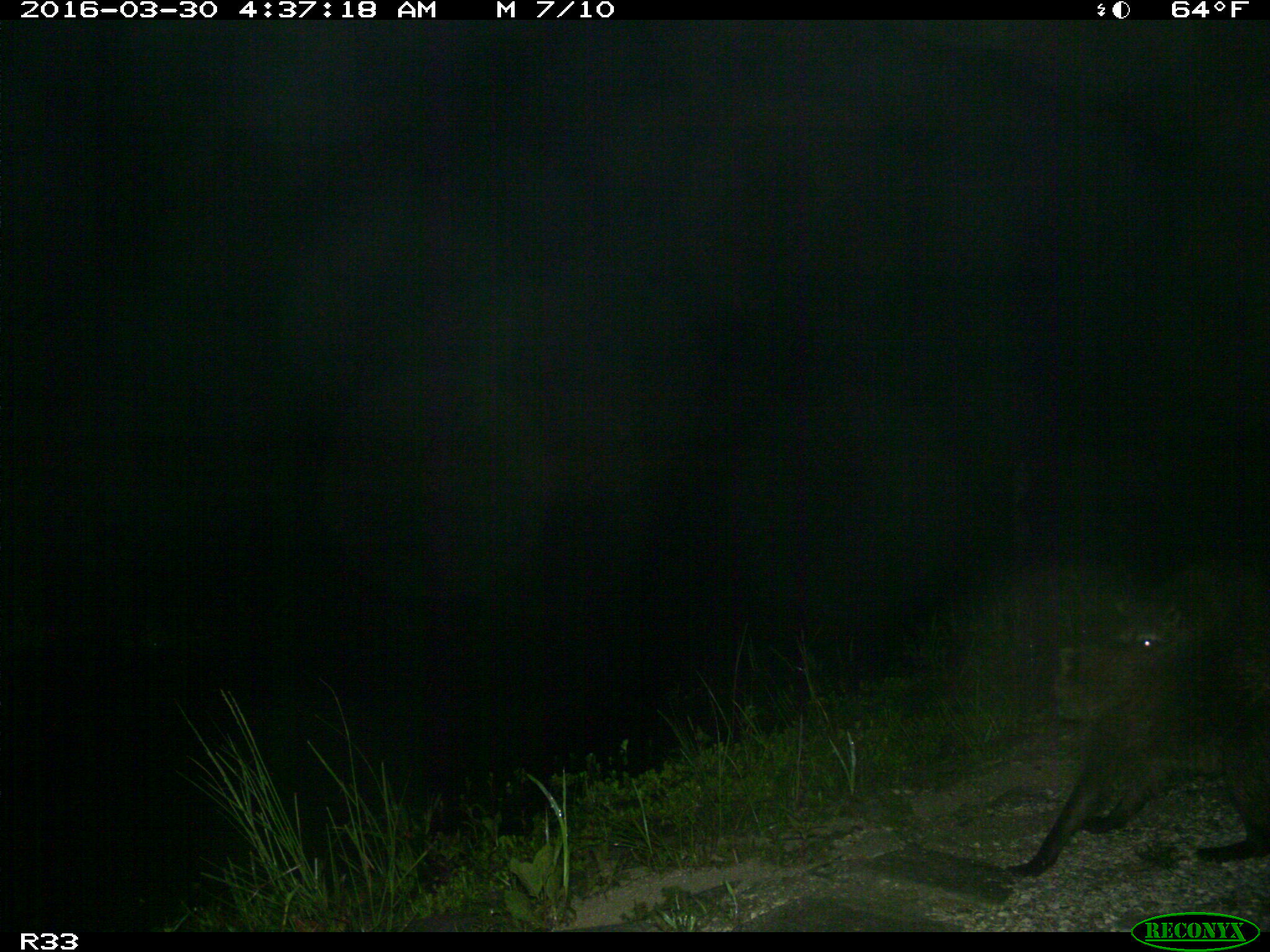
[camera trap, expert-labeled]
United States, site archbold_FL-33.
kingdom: Animalia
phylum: Chordata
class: Mammalia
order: Carnivora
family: Procyonidae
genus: Procyon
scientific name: Procyon lotor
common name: common raccoon